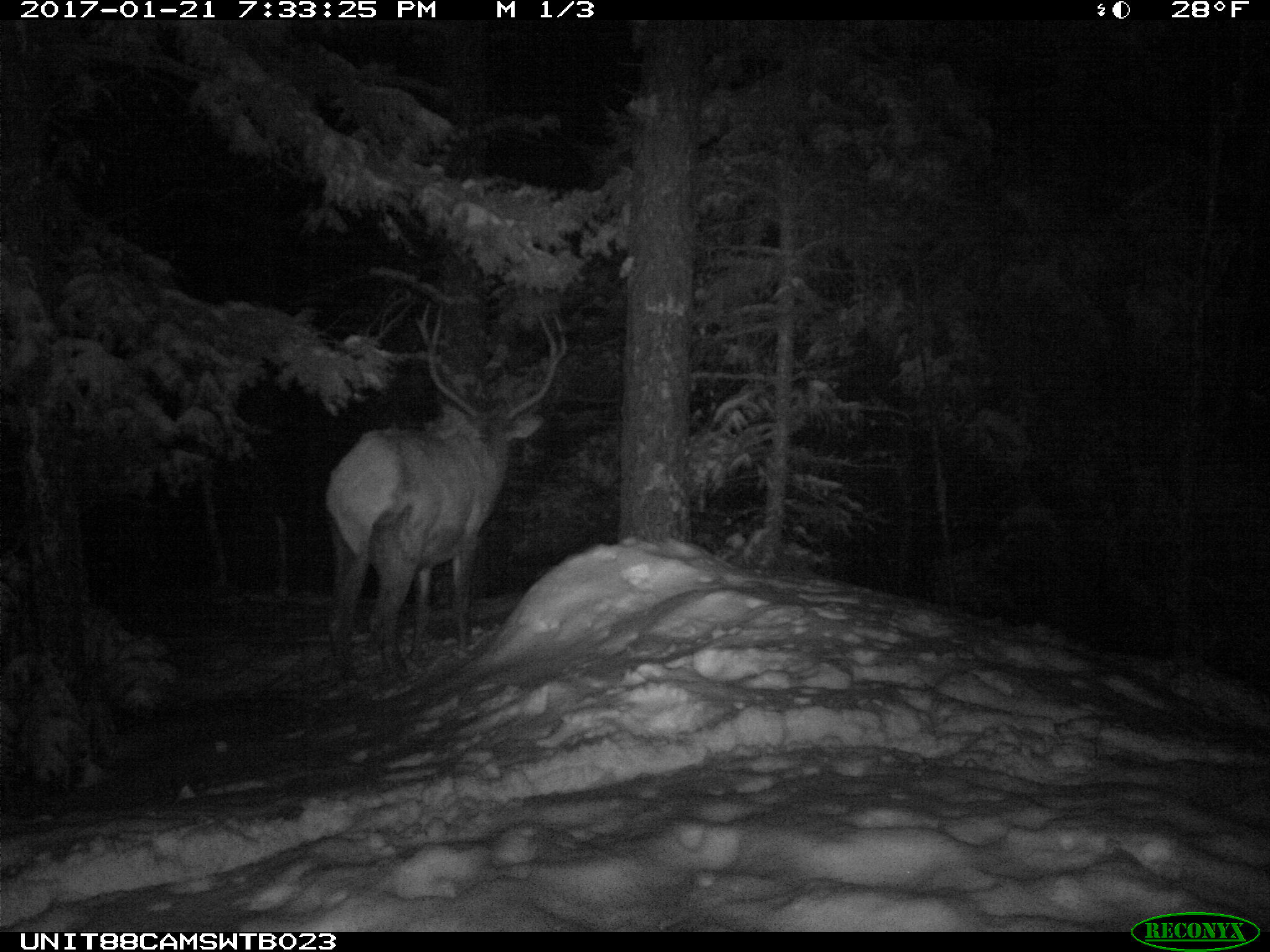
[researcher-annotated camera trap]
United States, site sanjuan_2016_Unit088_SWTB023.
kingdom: Animalia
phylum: Chordata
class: Mammalia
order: Artiodactyla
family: Cervidae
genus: Cervus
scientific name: Cervus elaphus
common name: red deer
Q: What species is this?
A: Cervus elaphus (red deer).